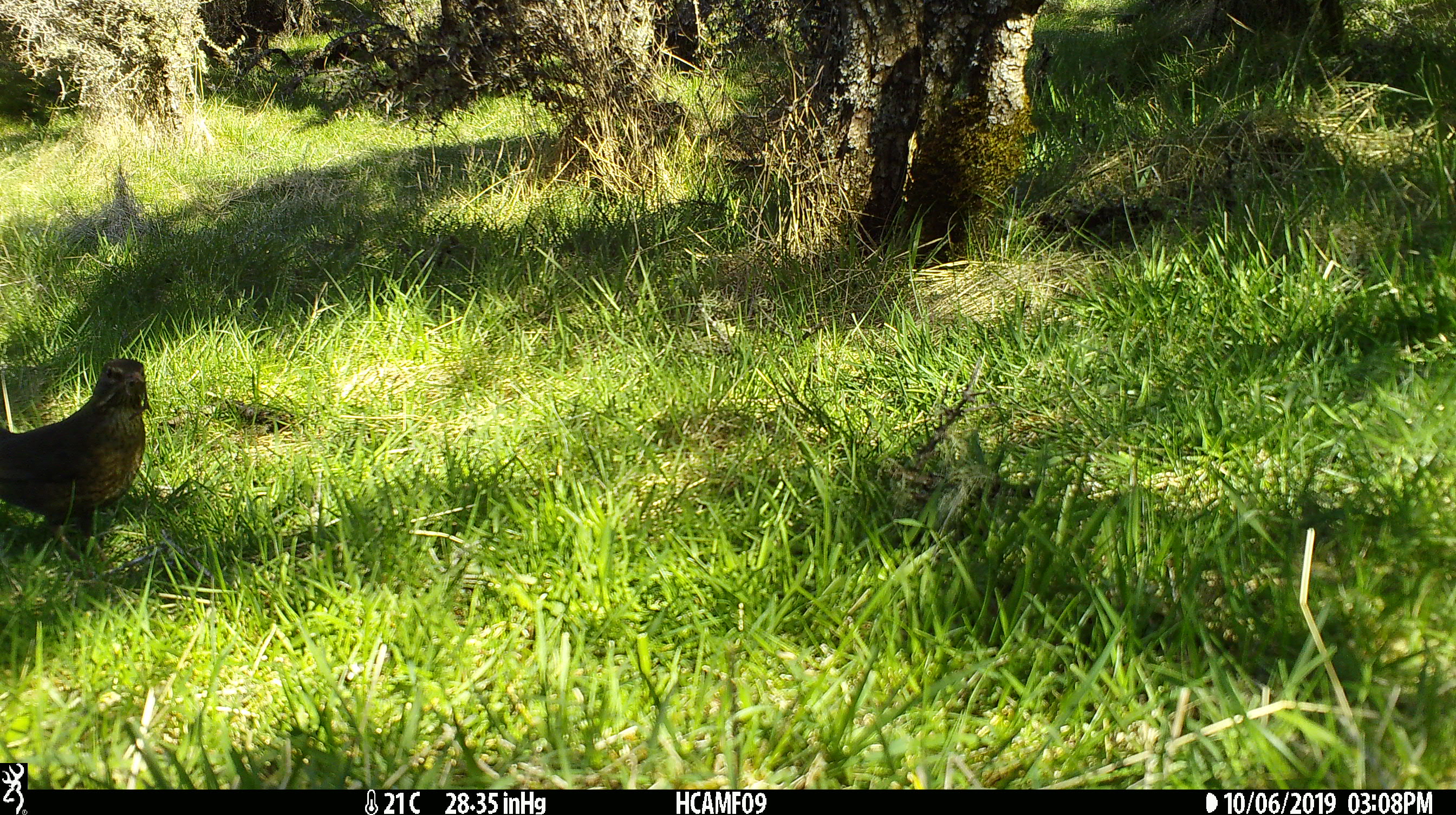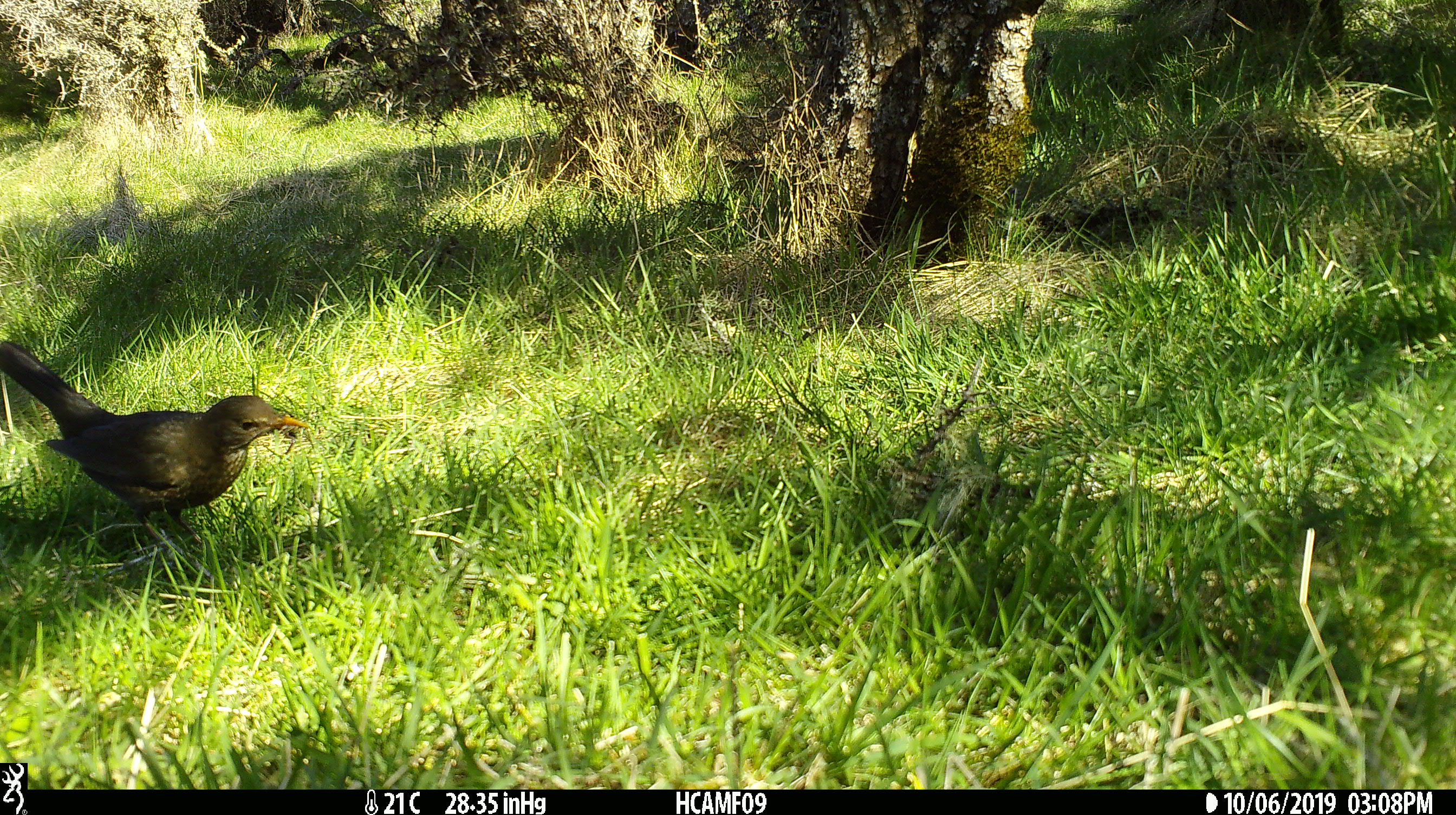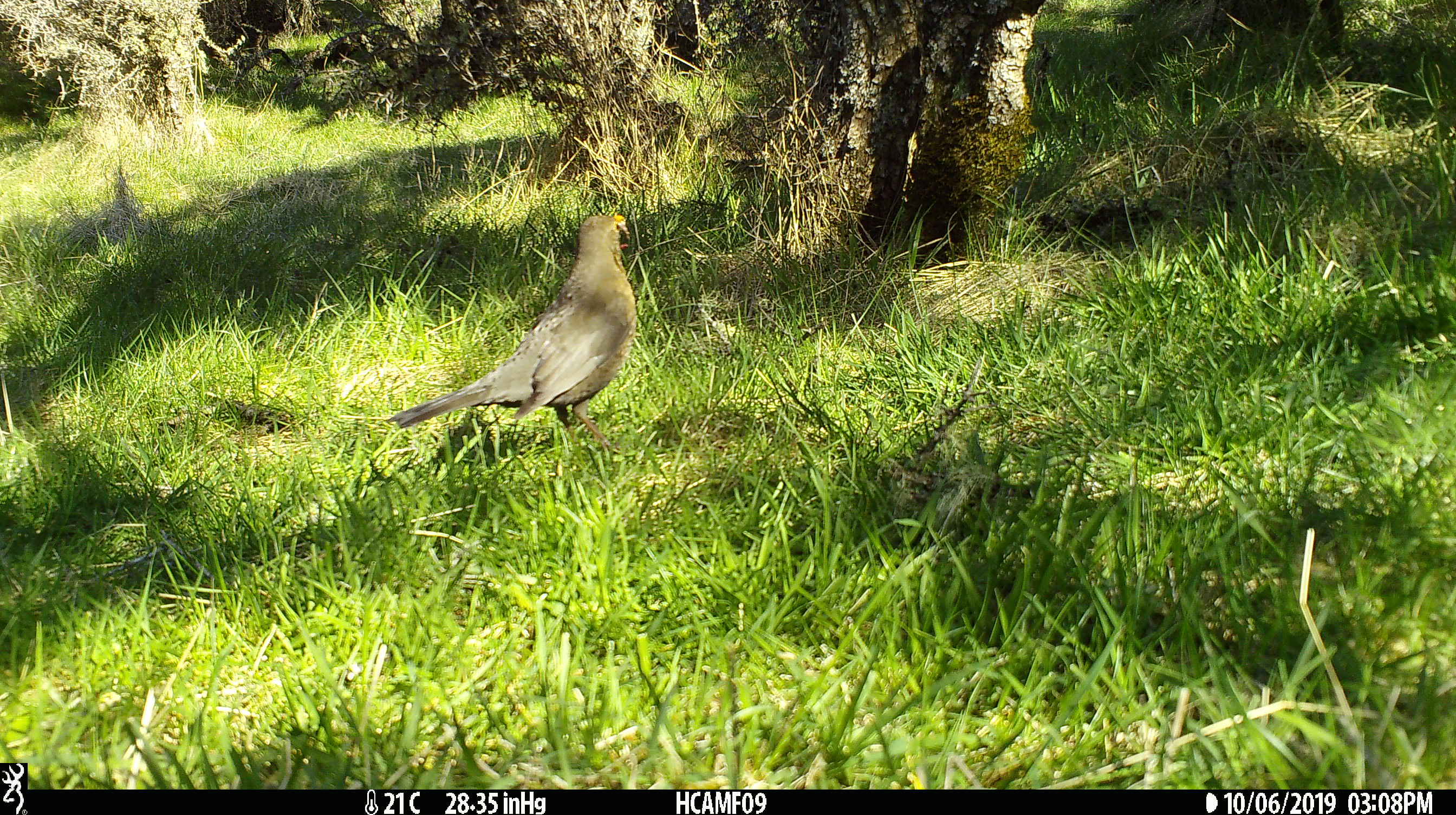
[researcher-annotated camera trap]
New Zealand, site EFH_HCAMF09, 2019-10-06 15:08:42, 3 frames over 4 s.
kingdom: Animalia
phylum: Chordata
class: Aves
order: Passeriformes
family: Turdidae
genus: Turdus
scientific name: Turdus merula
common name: eurasian blackbird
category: blackbird